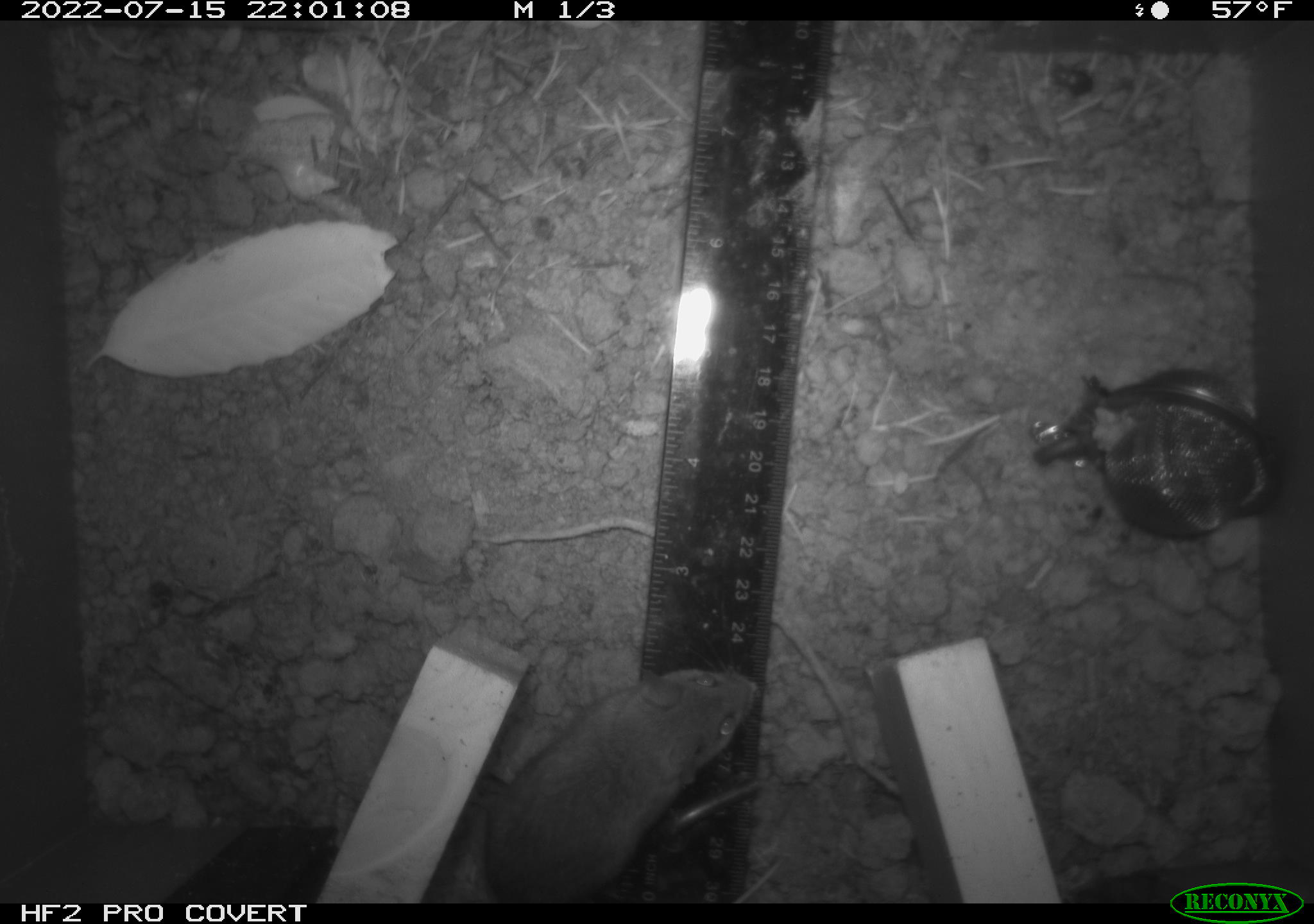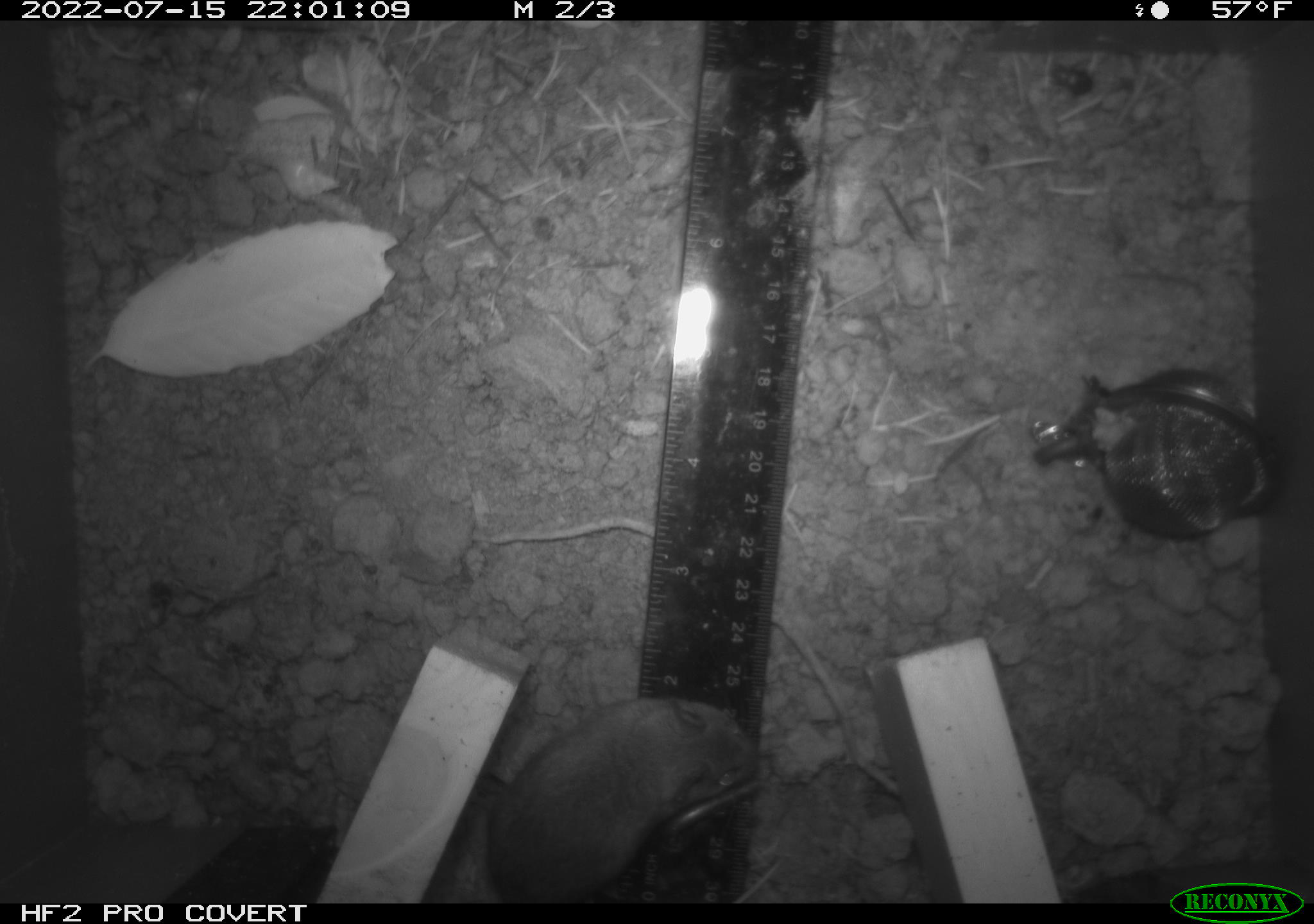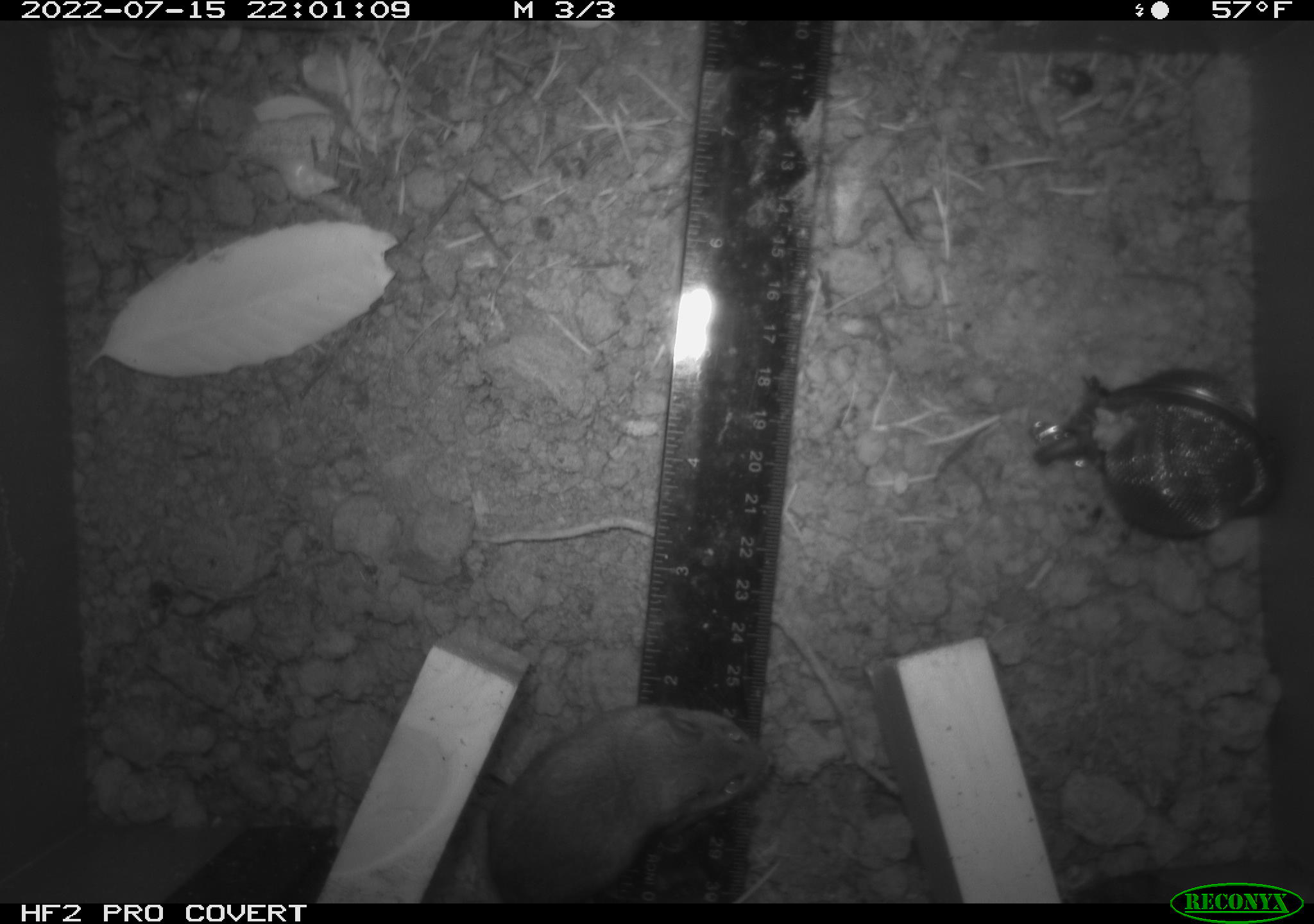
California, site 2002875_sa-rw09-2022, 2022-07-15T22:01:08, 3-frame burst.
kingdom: Animalia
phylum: Chordata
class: Mammalia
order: Rodentia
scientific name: Rodentia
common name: rodent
Rodent (Rodentia).